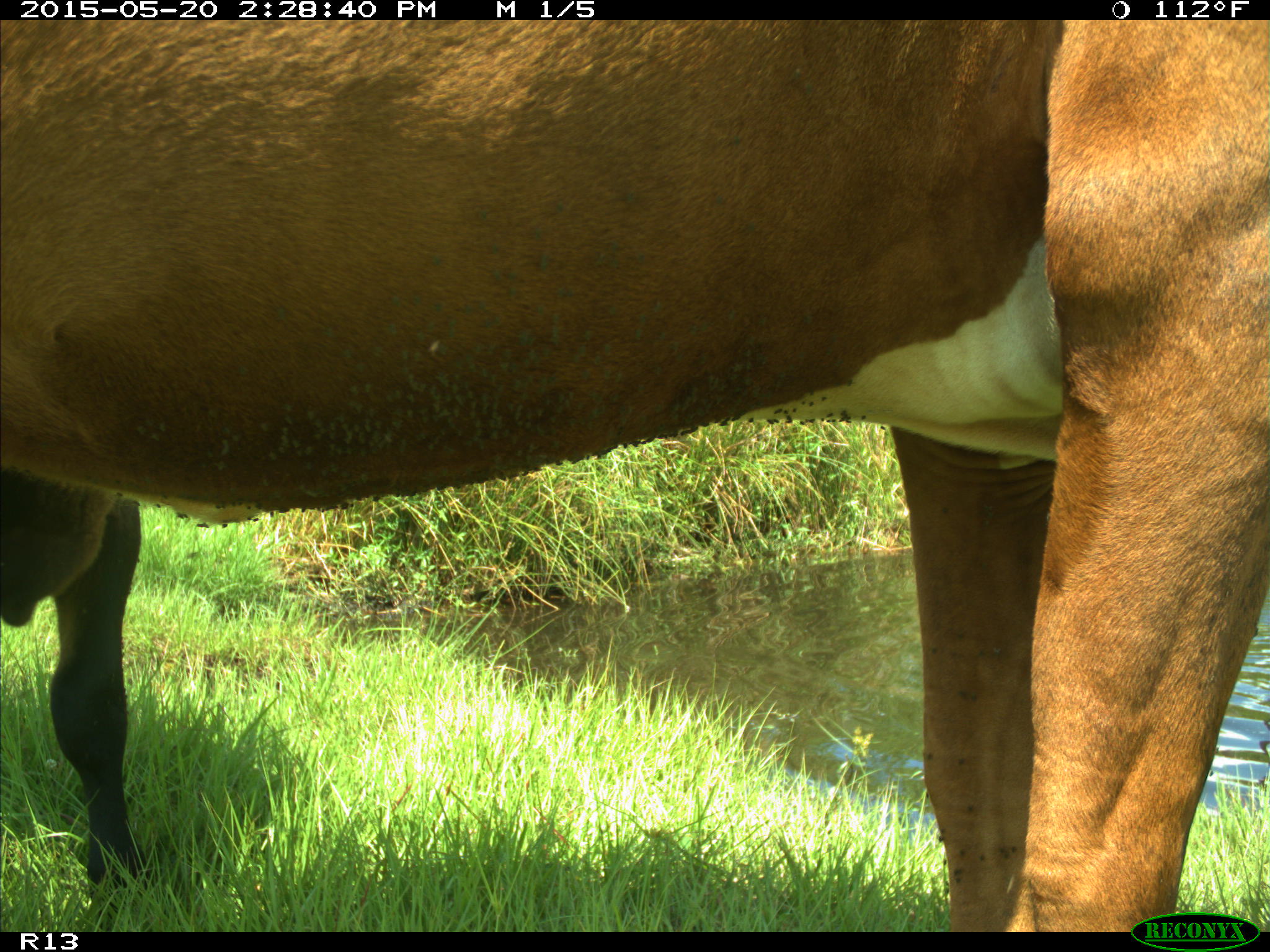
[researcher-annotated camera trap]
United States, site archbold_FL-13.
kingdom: Animalia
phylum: Chordata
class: Mammalia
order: Artiodactyla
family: Bovidae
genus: Bos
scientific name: Bos taurus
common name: domestic cow